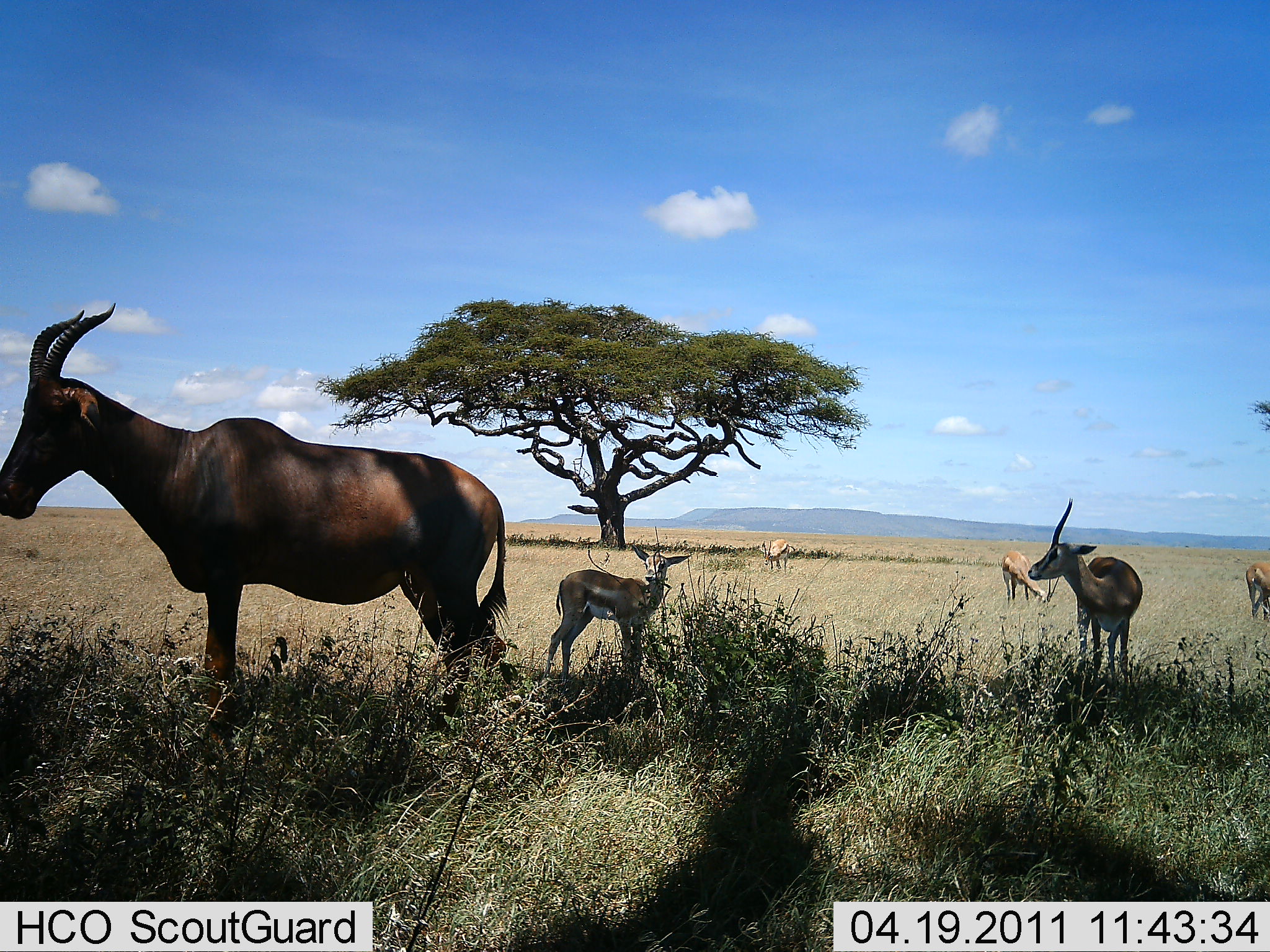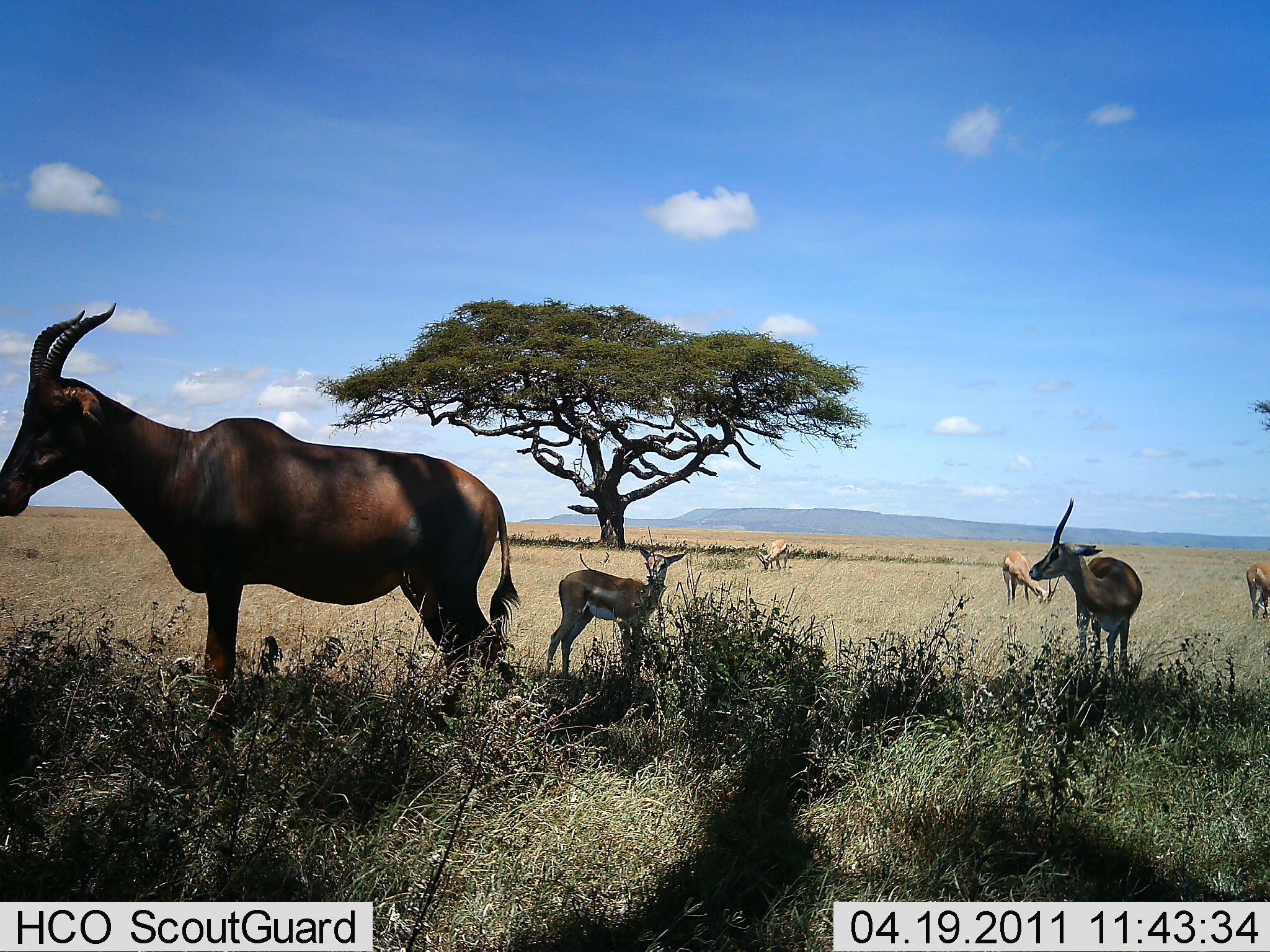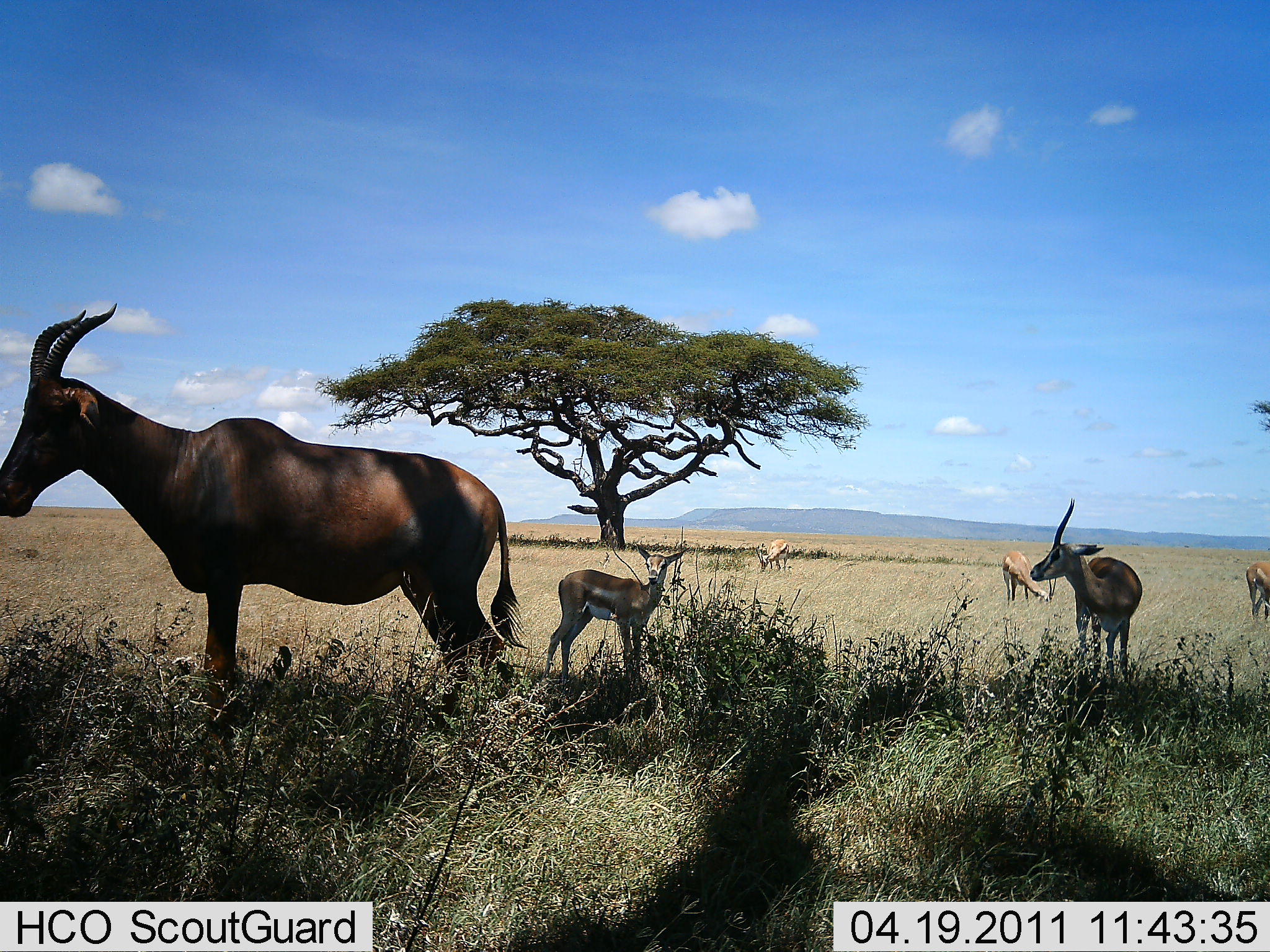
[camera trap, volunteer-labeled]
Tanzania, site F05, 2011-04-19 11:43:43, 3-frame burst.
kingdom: Animalia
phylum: Chordata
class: Mammalia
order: Artiodactyla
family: Bovidae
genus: Eudorcas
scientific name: Eudorcas thomsonii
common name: thomson's gazelle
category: gazellethomsons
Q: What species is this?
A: Gazellethomsons (thomson's gazelle) (Eudorcas thomsonii).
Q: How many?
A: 5.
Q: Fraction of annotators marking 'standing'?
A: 100%.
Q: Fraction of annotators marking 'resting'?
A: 0%.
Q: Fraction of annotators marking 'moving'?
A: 0%.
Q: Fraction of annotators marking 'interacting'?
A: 0%.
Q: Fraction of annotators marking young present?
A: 7%.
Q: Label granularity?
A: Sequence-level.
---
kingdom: Animalia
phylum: Chordata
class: Mammalia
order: Artiodactyla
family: Bovidae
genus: Damaliscus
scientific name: Damaliscus lunatus jimela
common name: topi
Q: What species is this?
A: Topi (Damaliscus lunatus jimela).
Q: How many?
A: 1.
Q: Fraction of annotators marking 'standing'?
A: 100%.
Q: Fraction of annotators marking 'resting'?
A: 0%.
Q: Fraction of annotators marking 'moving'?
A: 0%.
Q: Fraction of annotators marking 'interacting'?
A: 0%.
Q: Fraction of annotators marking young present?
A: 7%.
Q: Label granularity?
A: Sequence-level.